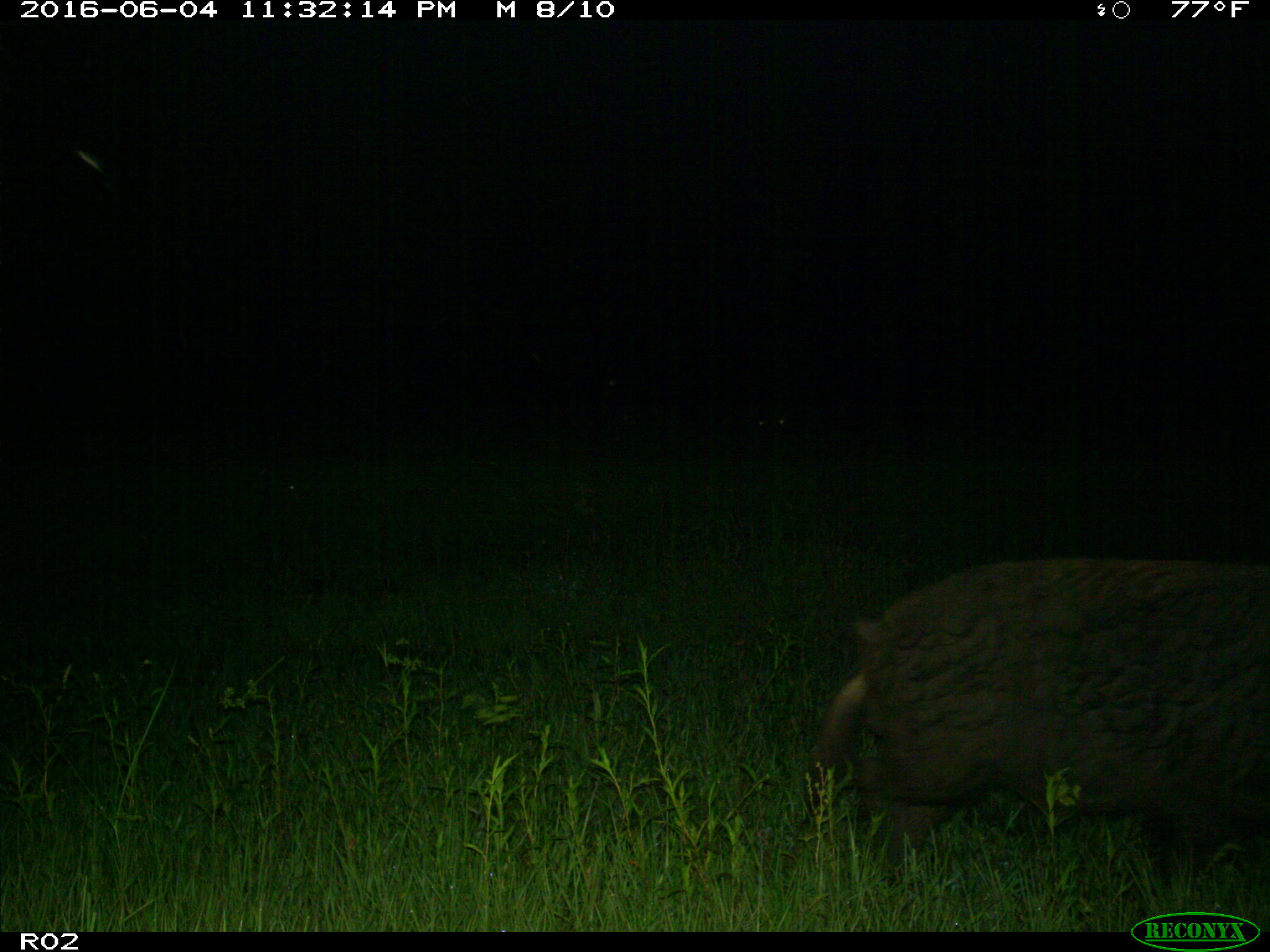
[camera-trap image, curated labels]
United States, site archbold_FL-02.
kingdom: Animalia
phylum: Chordata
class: Mammalia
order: Artiodactyla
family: Suidae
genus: Sus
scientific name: Sus scrofa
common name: wild boar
Sus scrofa (wild boar).